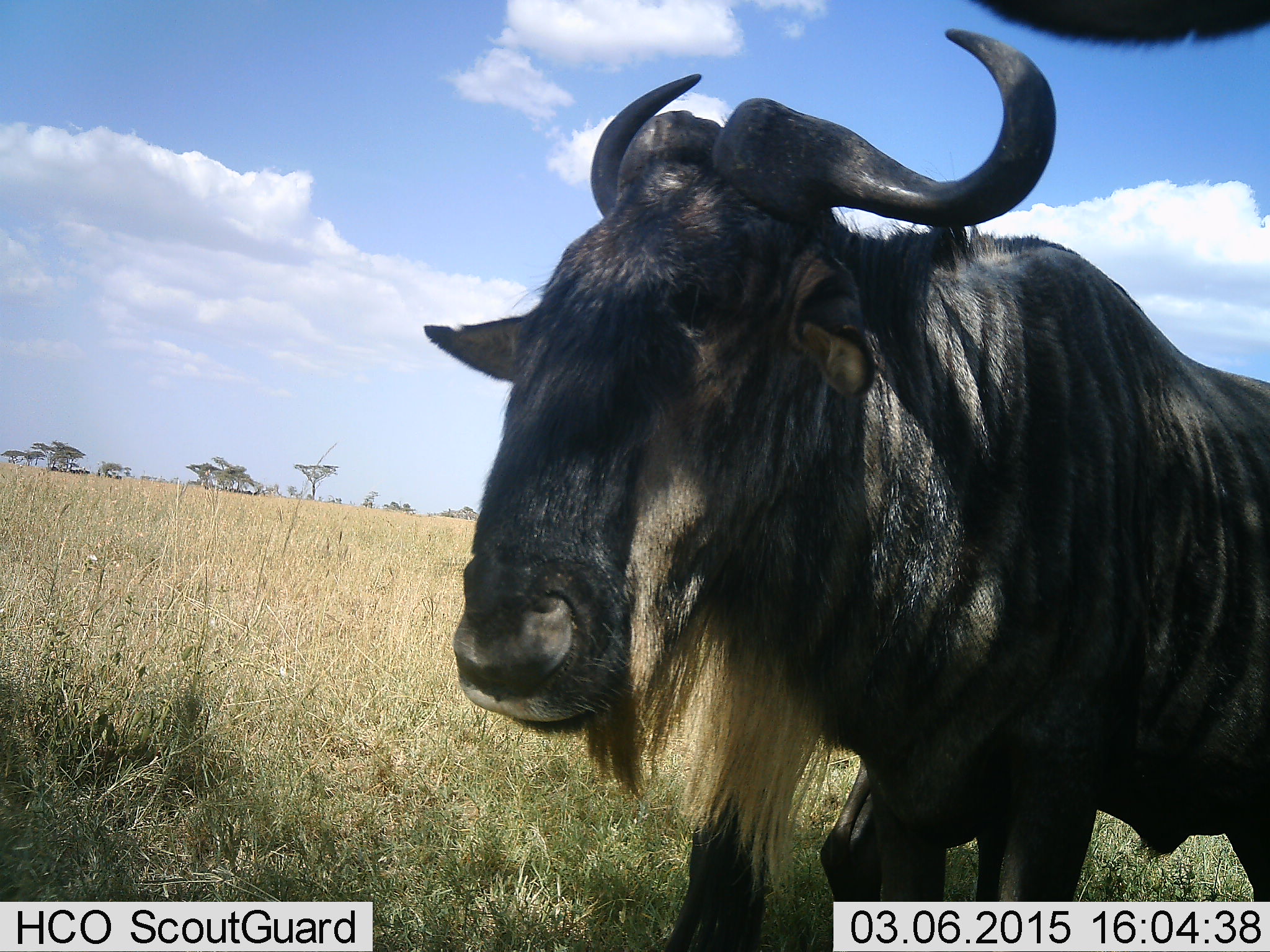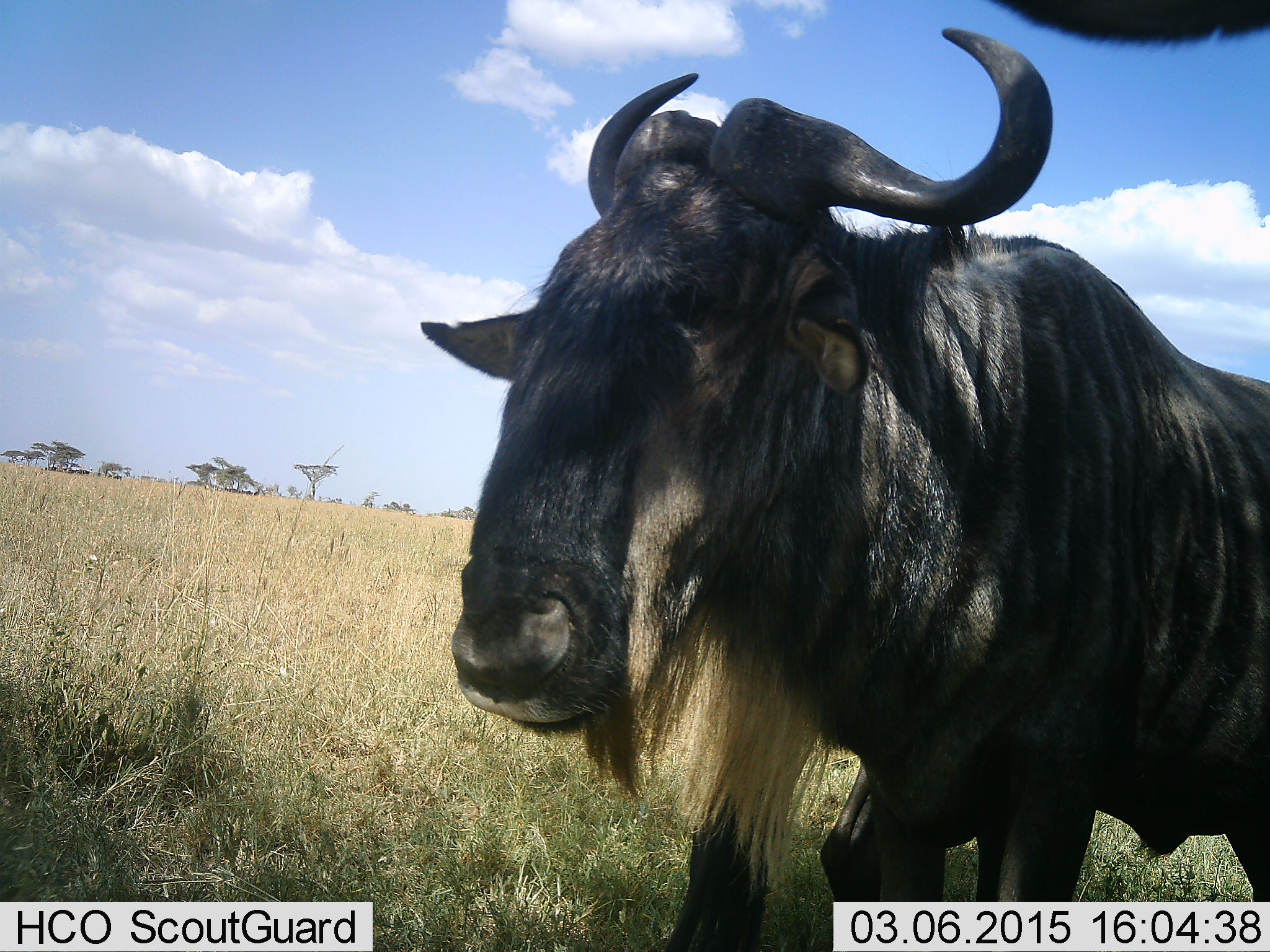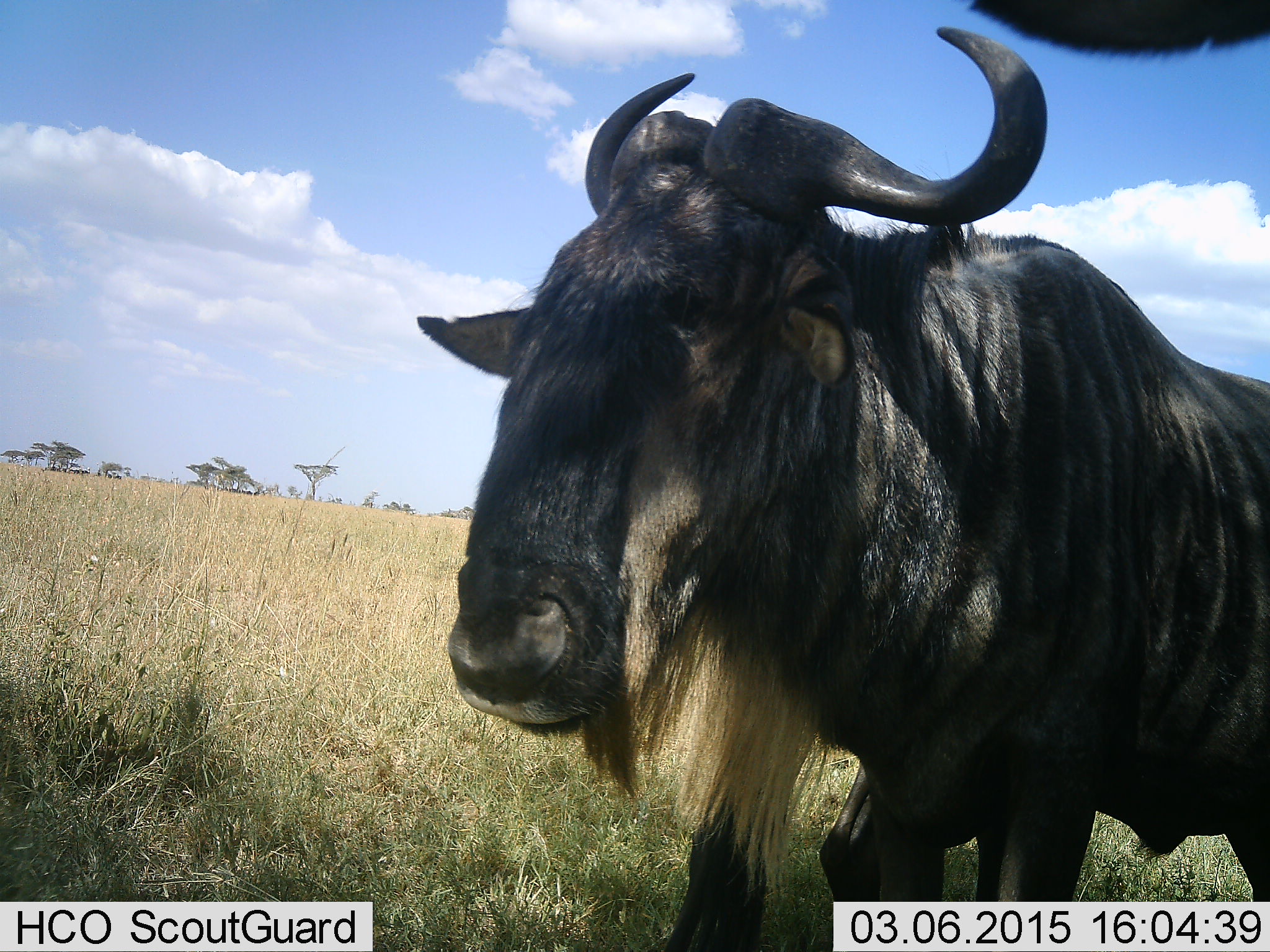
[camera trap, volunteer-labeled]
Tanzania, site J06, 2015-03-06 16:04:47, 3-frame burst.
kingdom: Animalia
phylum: Chordata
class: Mammalia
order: Artiodactyla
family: Bovidae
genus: Connochaetes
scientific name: Connochaetes taurinus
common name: blue wildebeest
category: wildebeest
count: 1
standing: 100%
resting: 0%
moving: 0%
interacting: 10%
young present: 0%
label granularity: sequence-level